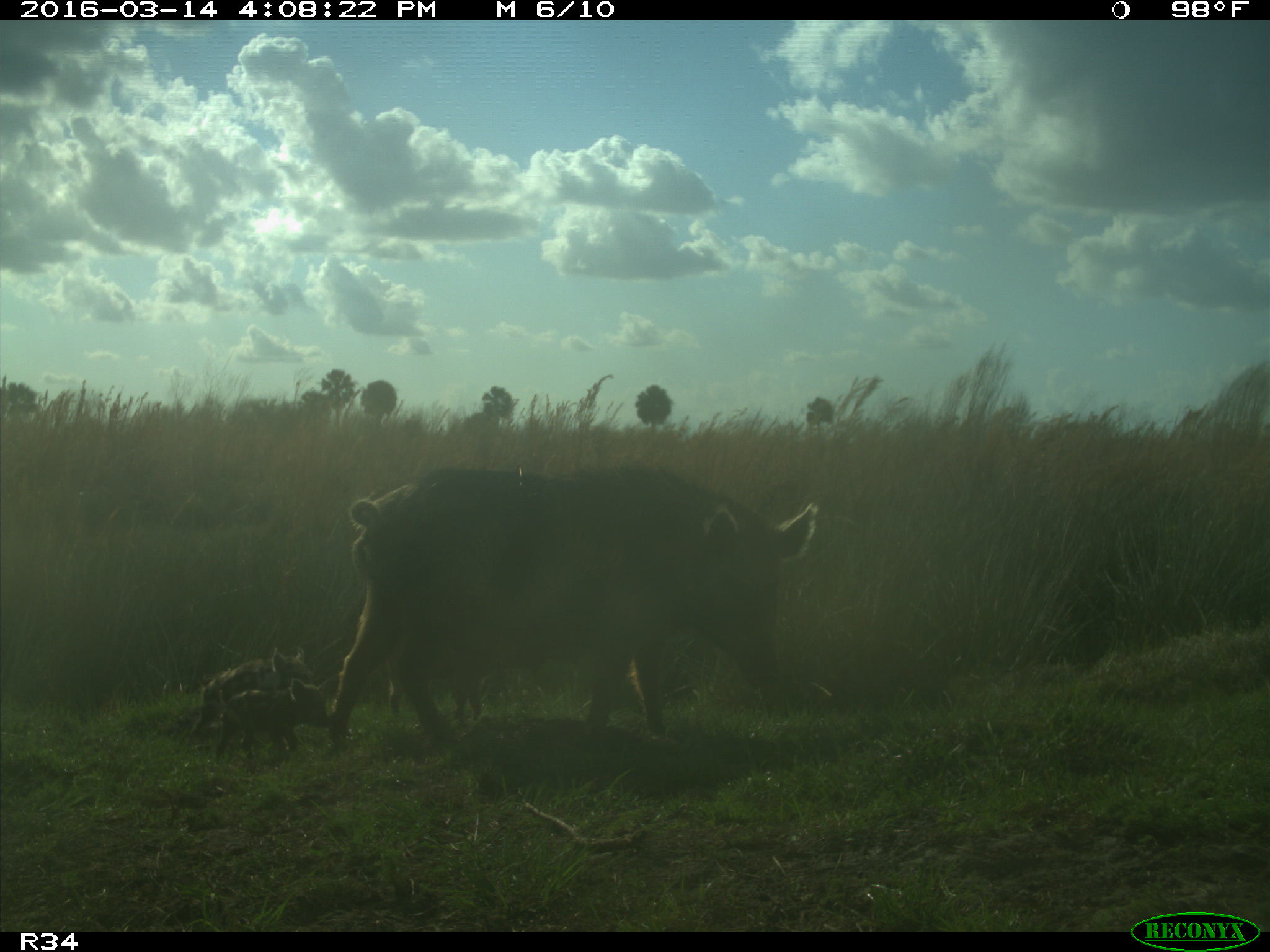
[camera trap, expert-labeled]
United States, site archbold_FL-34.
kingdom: Animalia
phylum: Chordata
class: Mammalia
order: Artiodactyla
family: Suidae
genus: Sus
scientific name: Sus scrofa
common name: wild boar